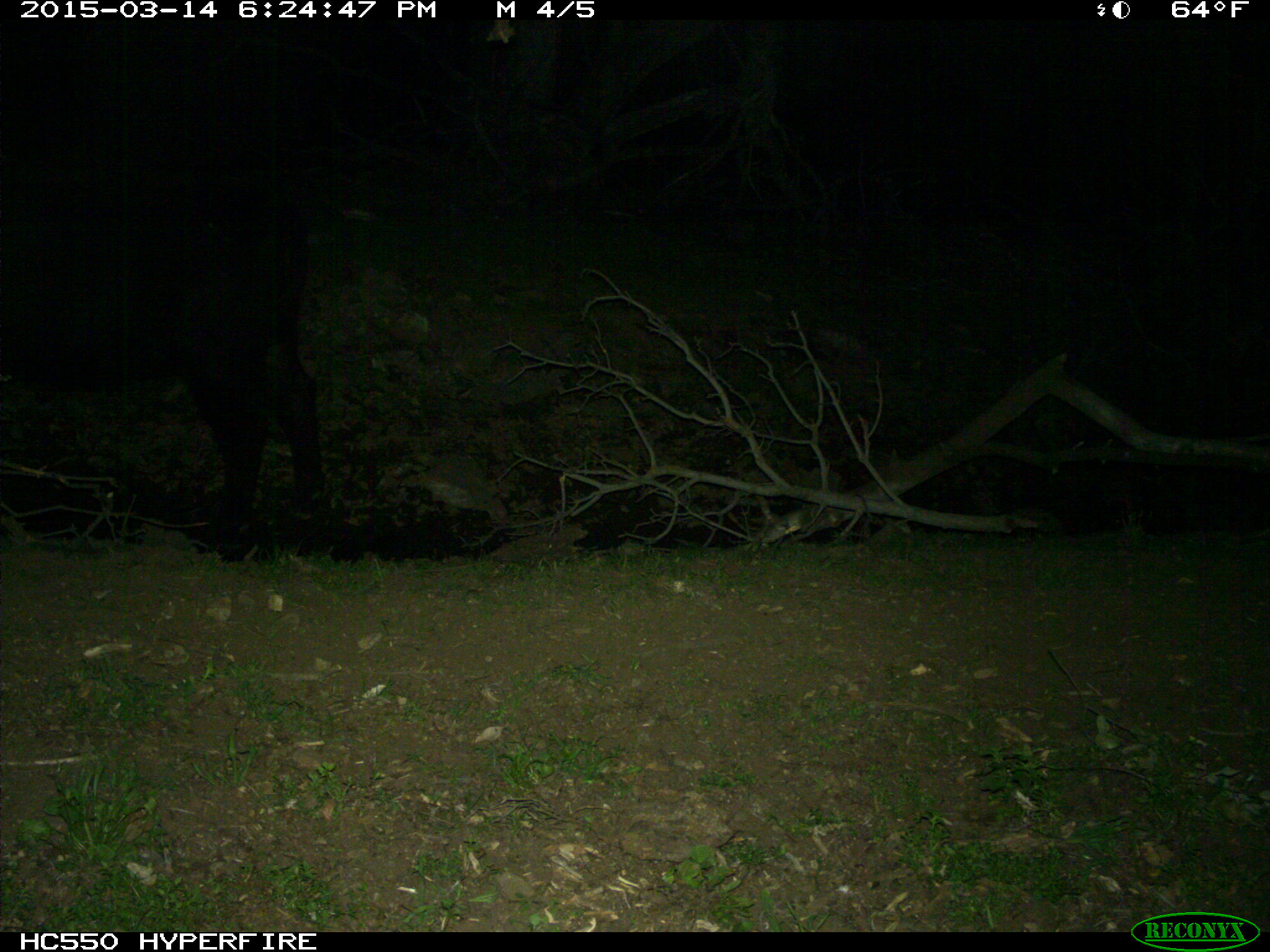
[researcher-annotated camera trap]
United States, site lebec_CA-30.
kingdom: Animalia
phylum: Chordata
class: Mammalia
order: Artiodactyla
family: Bovidae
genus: Bos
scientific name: Bos taurus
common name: domestic cow